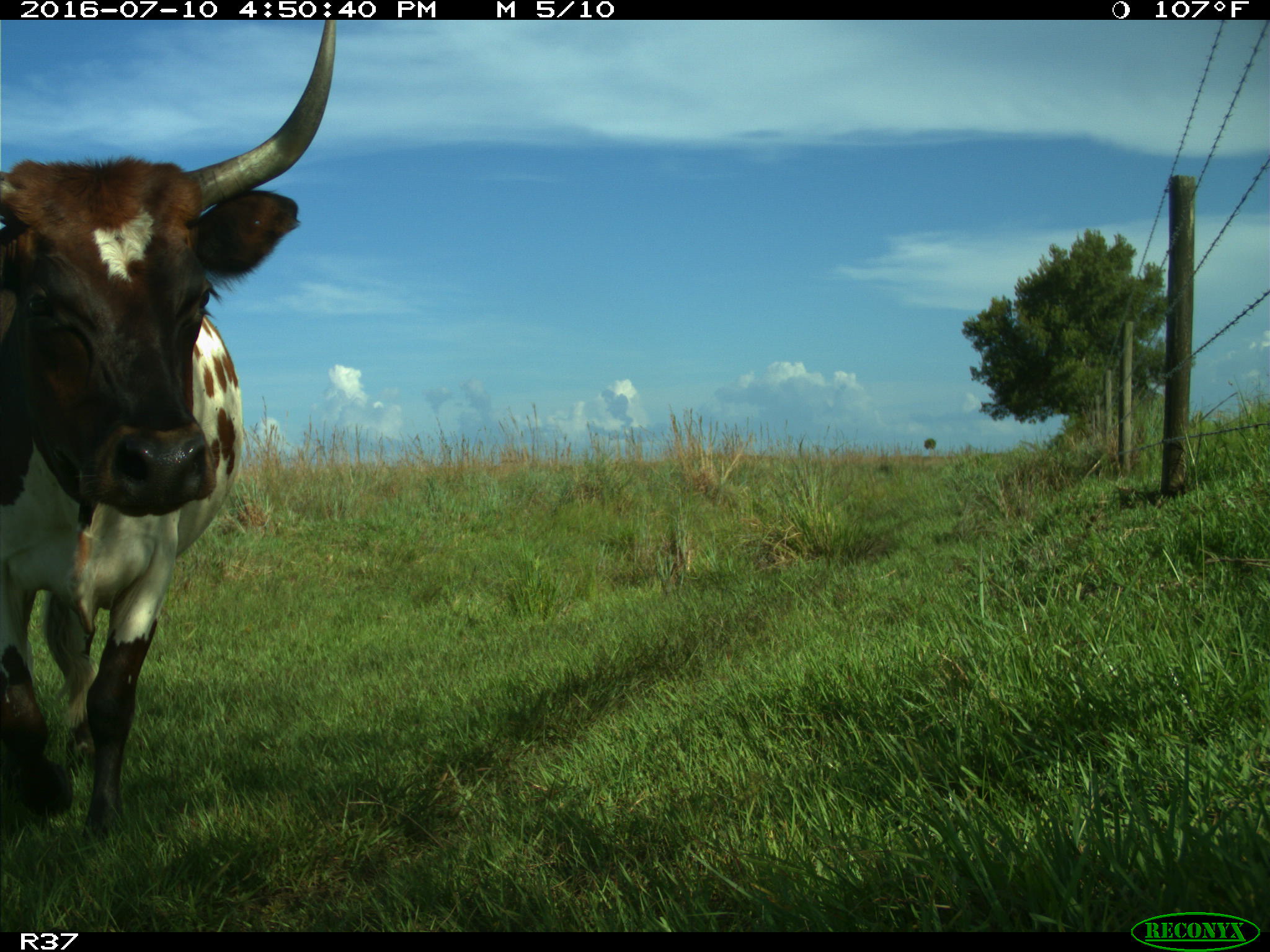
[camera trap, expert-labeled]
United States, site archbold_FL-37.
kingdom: Animalia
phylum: Chordata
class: Mammalia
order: Artiodactyla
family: Bovidae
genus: Bos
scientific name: Bos taurus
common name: domestic cow